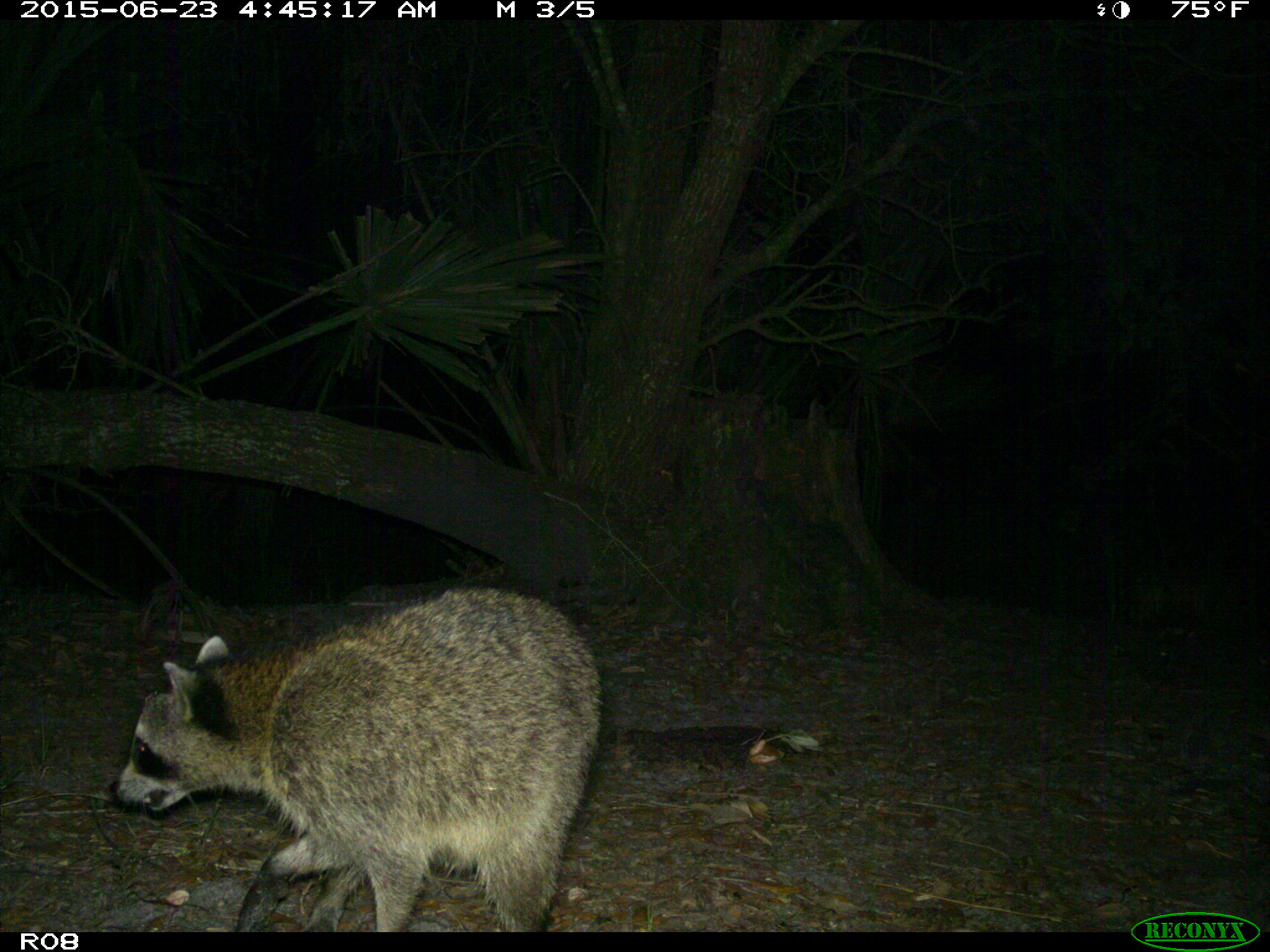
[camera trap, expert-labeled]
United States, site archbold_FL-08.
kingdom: Animalia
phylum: Chordata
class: Mammalia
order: Carnivora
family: Procyonidae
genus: Procyon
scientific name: Procyon lotor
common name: common raccoon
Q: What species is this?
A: Procyon lotor (common raccoon).